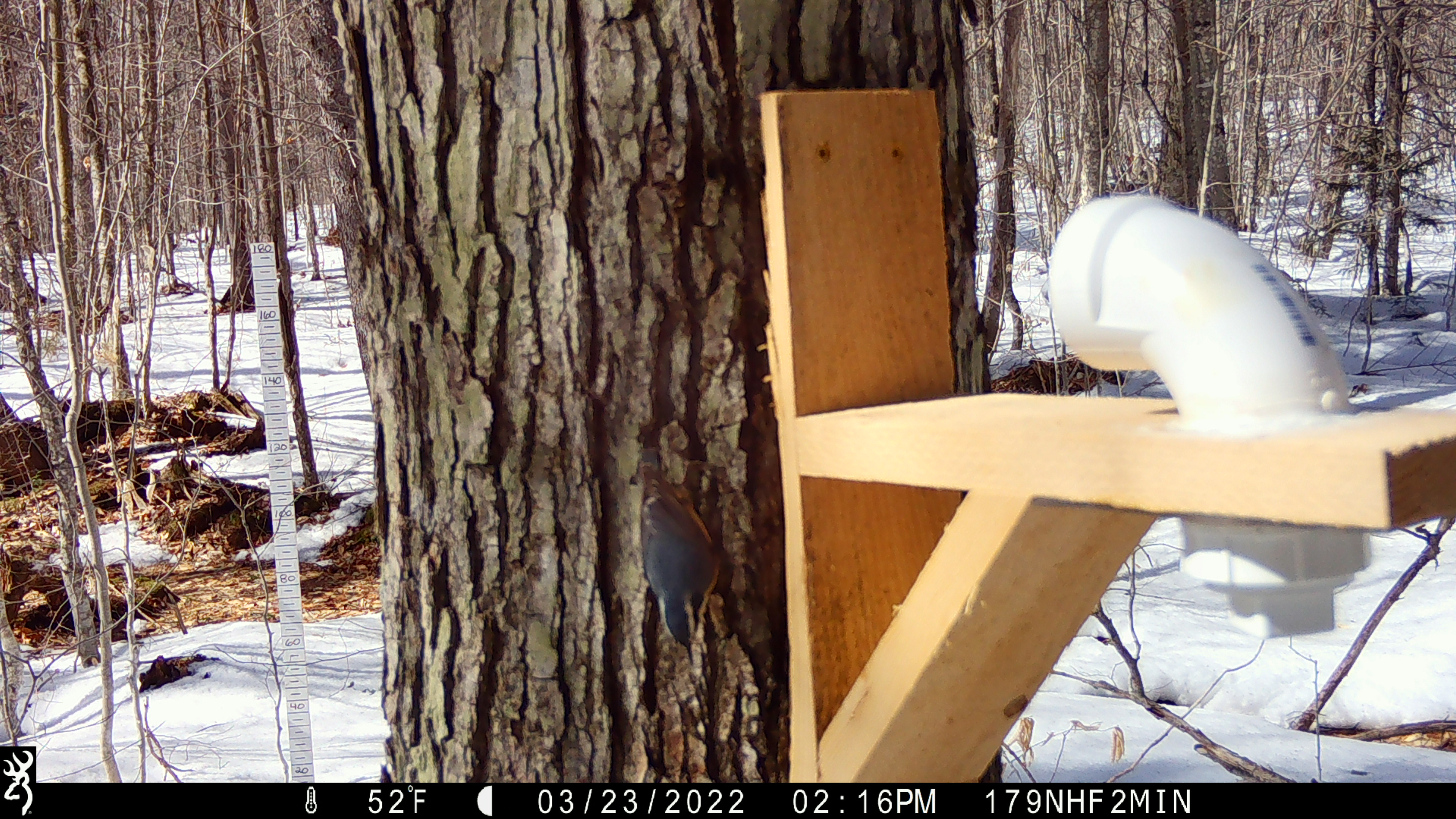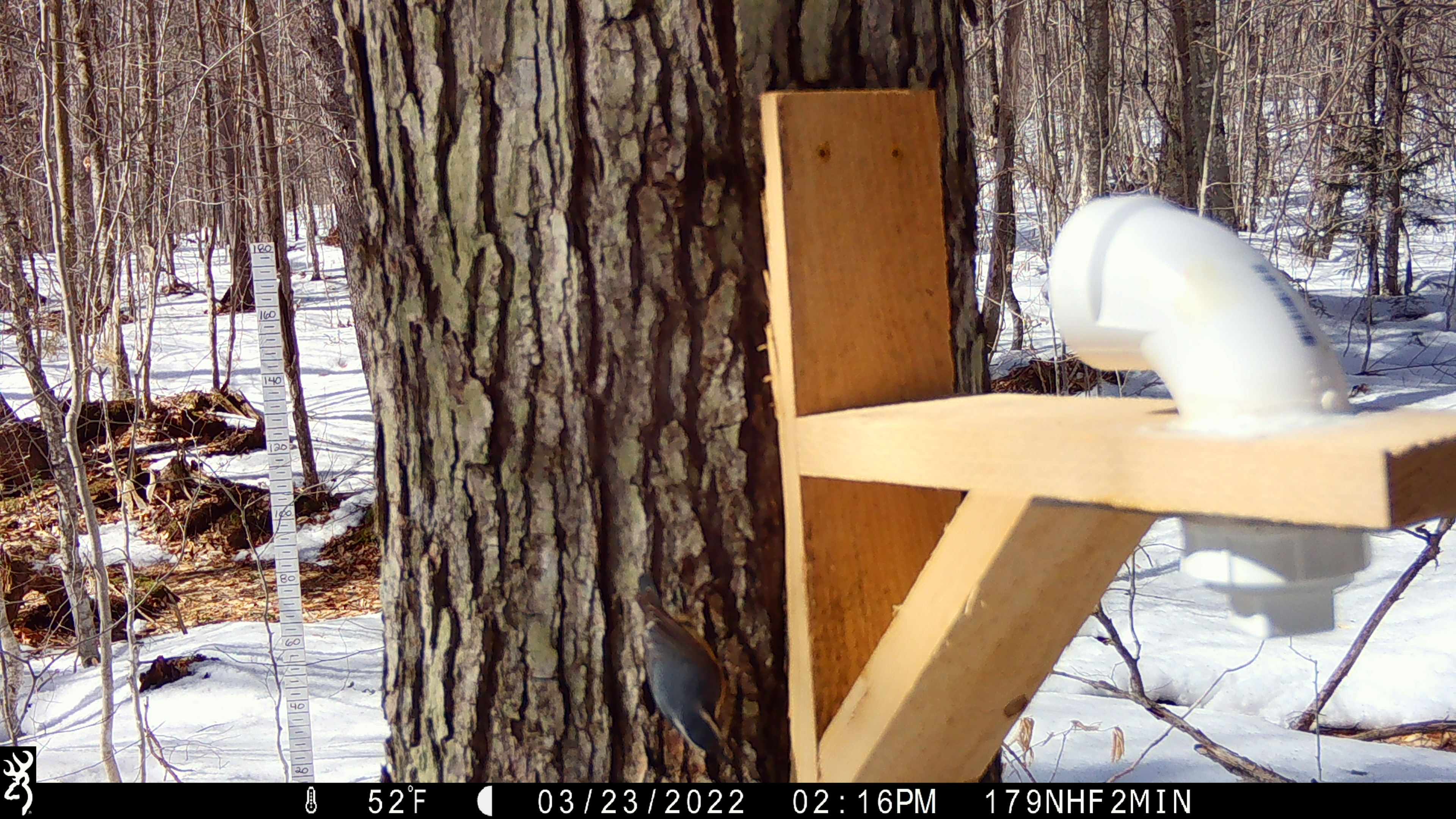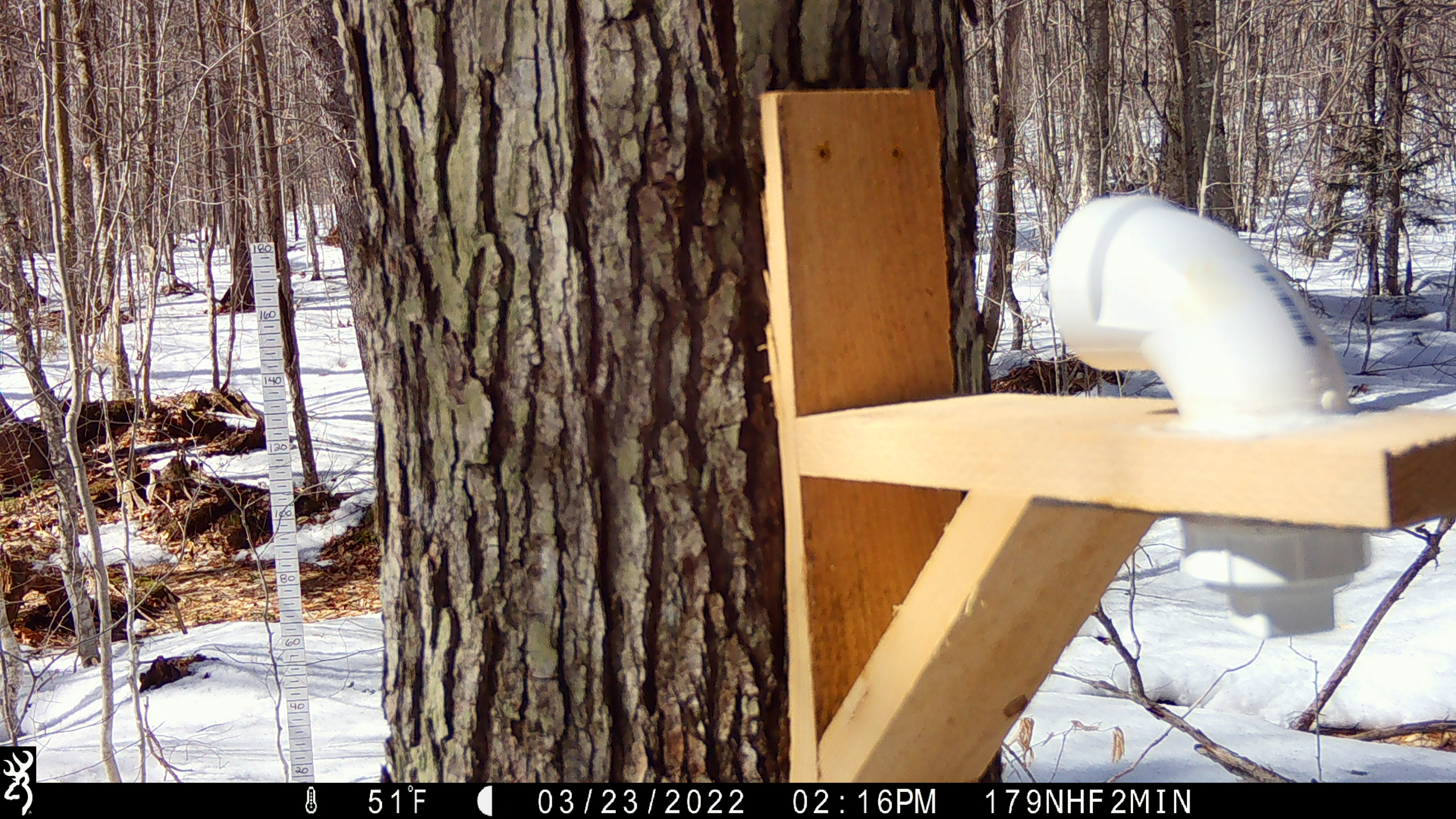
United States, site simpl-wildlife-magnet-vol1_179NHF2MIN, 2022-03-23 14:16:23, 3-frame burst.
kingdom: Animalia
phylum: Chordata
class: Aves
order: Passeriformes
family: Sittidae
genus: Sitta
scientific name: Sitta canadensis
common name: red-breasted nuthatch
Red-breasted nuthatch (Sitta canadensis).